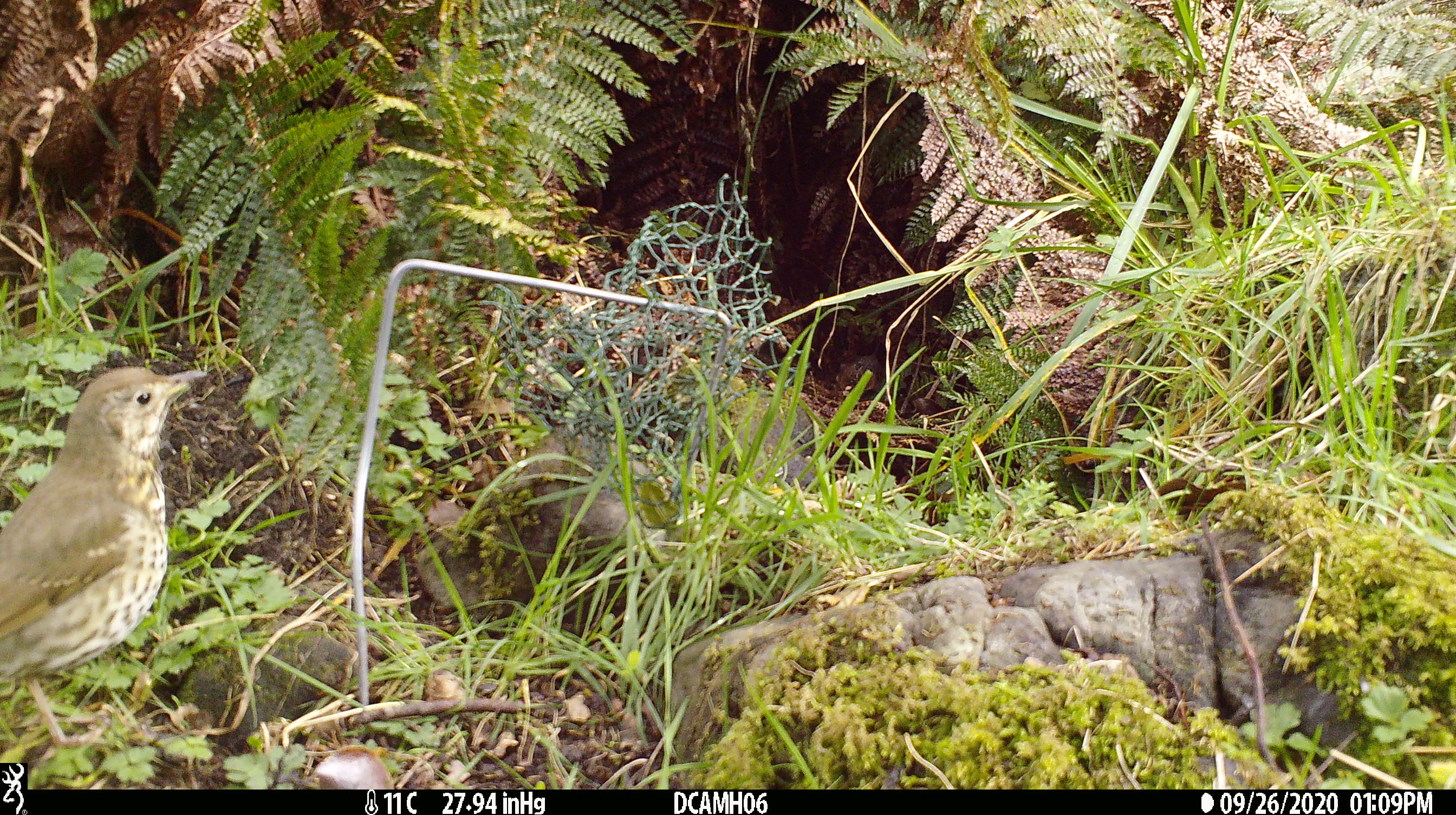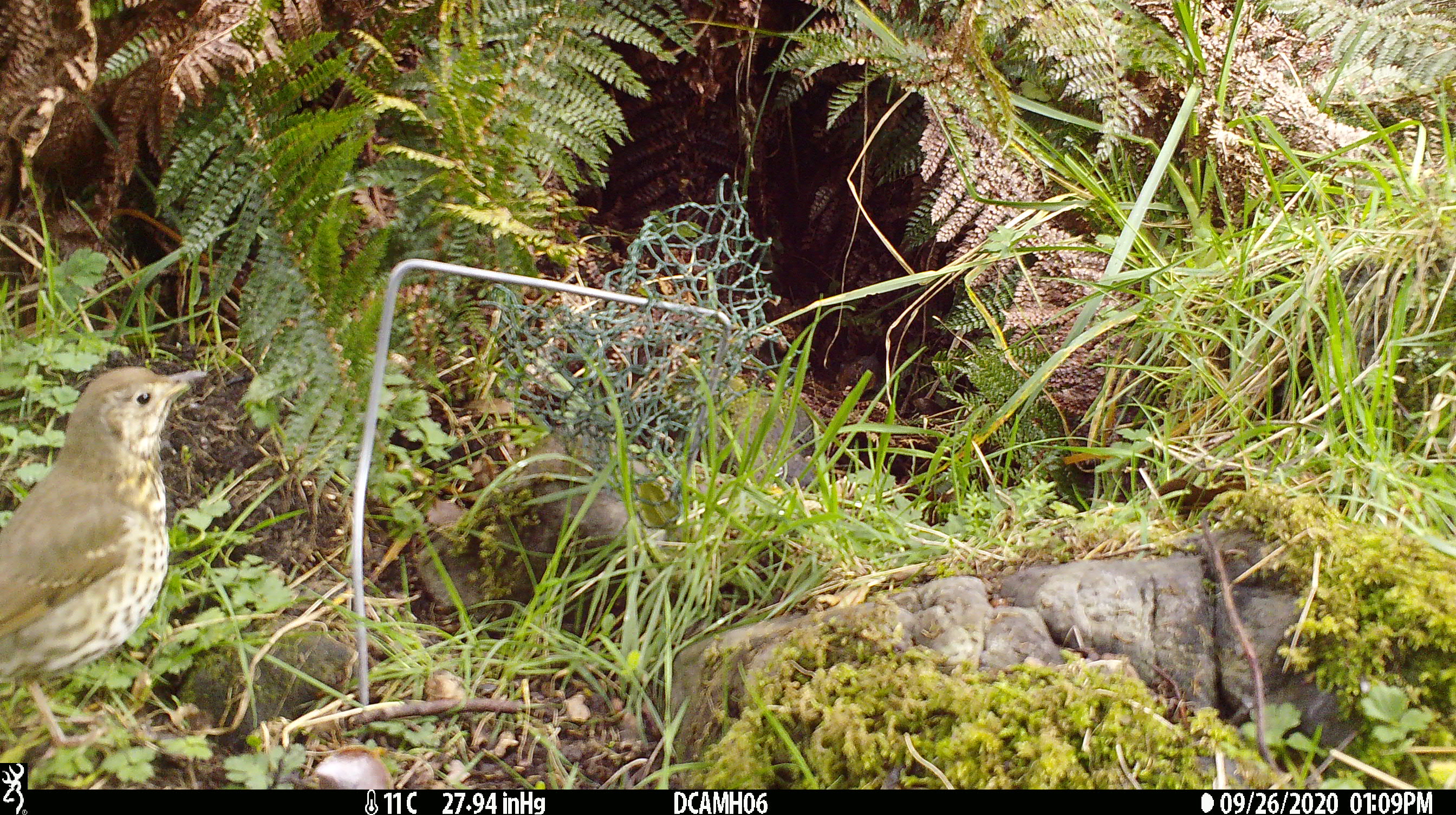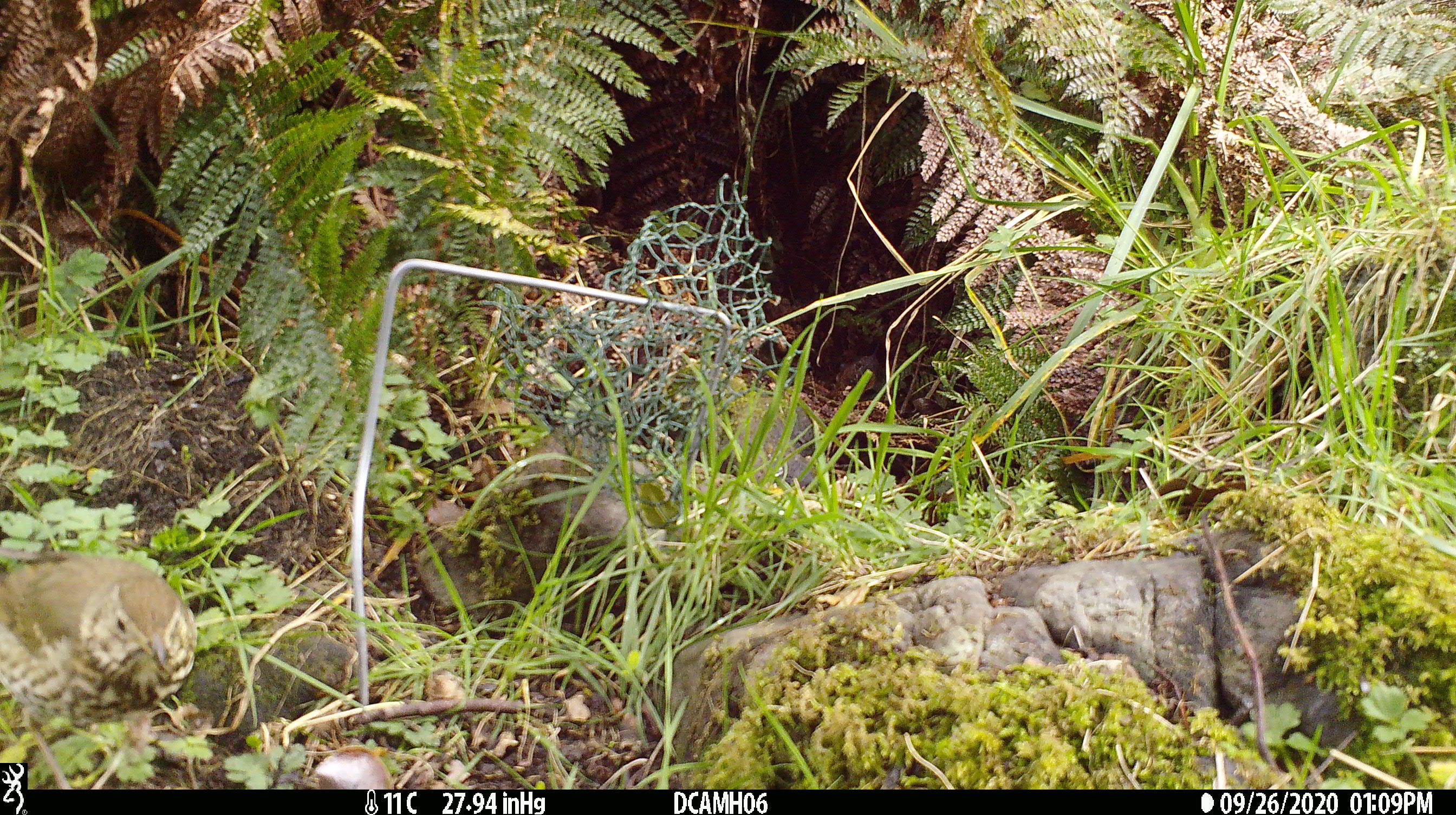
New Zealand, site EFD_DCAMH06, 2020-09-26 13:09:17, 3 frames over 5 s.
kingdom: Animalia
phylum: Chordata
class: Aves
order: Passeriformes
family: Turdidae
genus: Turdus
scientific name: Turdus philomelos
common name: song thrush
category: thrush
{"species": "thrush (song thrush) (Turdus philomelos)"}